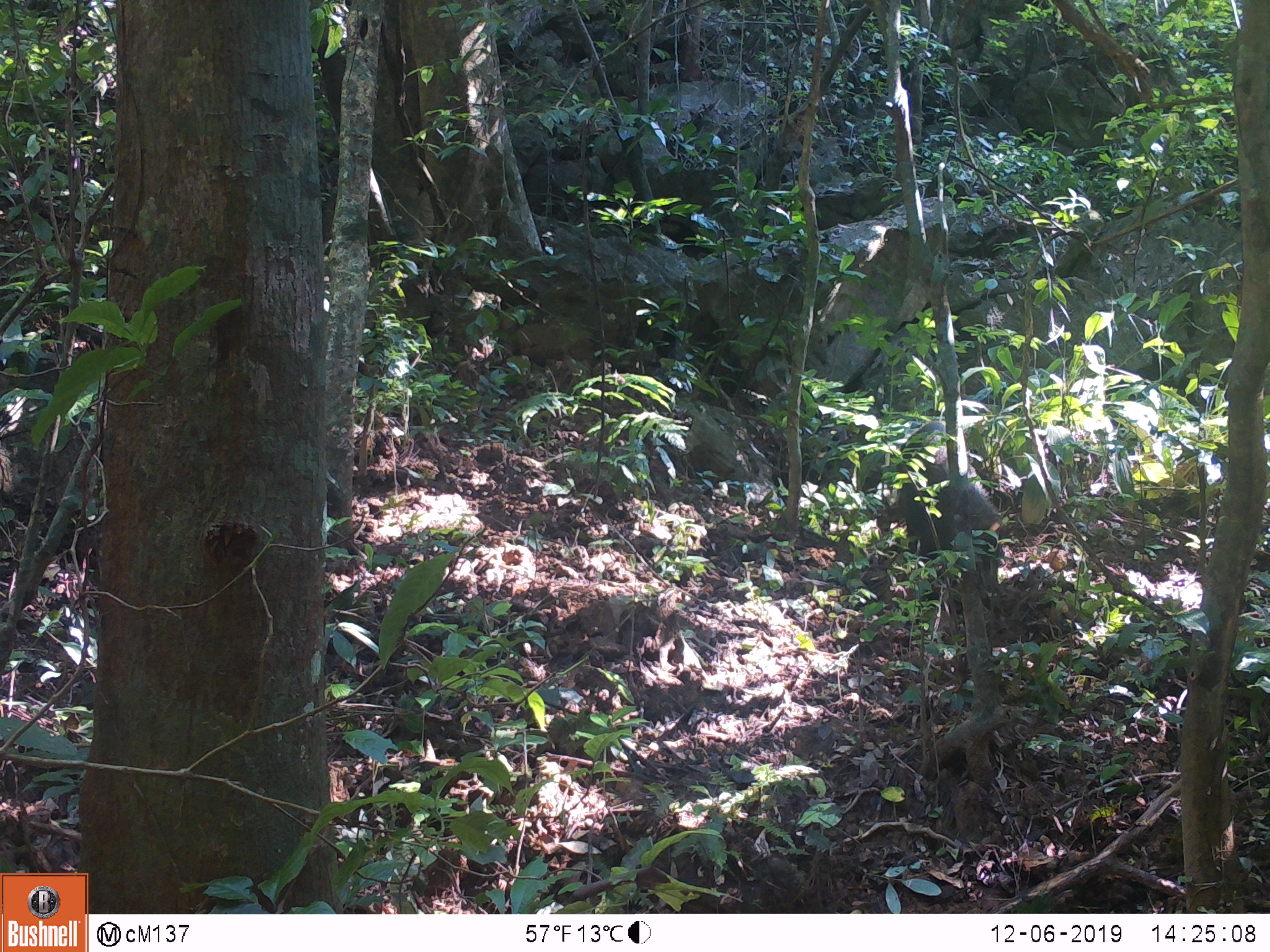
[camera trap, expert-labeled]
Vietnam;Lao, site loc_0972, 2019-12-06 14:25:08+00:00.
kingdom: Animalia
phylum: Chordata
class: Mammalia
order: Artiodactyla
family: Suidae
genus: Sus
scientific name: Sus scrofa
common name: eurasian wild pig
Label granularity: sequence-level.